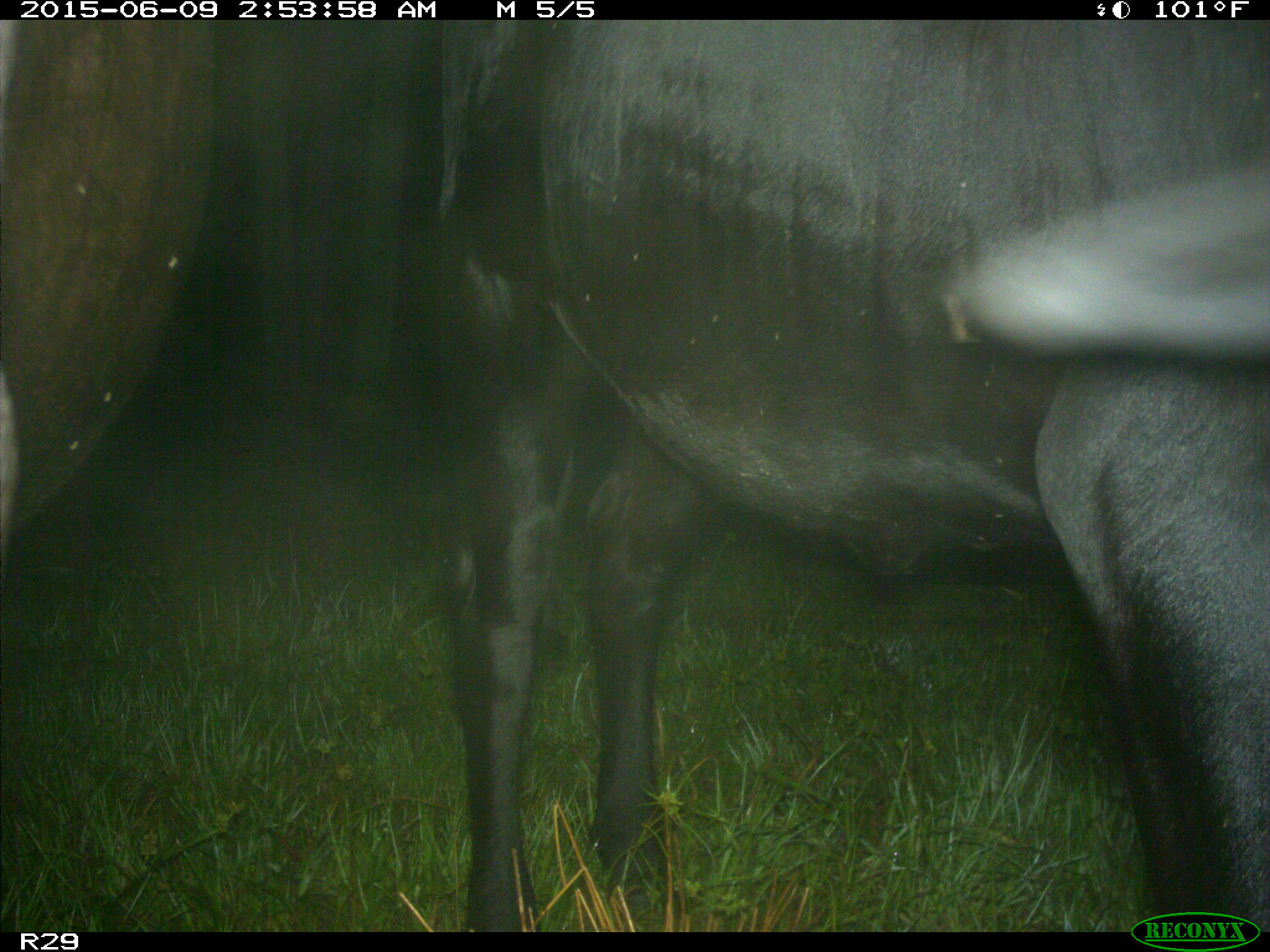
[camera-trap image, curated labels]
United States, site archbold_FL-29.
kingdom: Animalia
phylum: Chordata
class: Mammalia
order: Artiodactyla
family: Bovidae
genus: Bos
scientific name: Bos taurus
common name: domestic cow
Bos taurus (domestic cow).